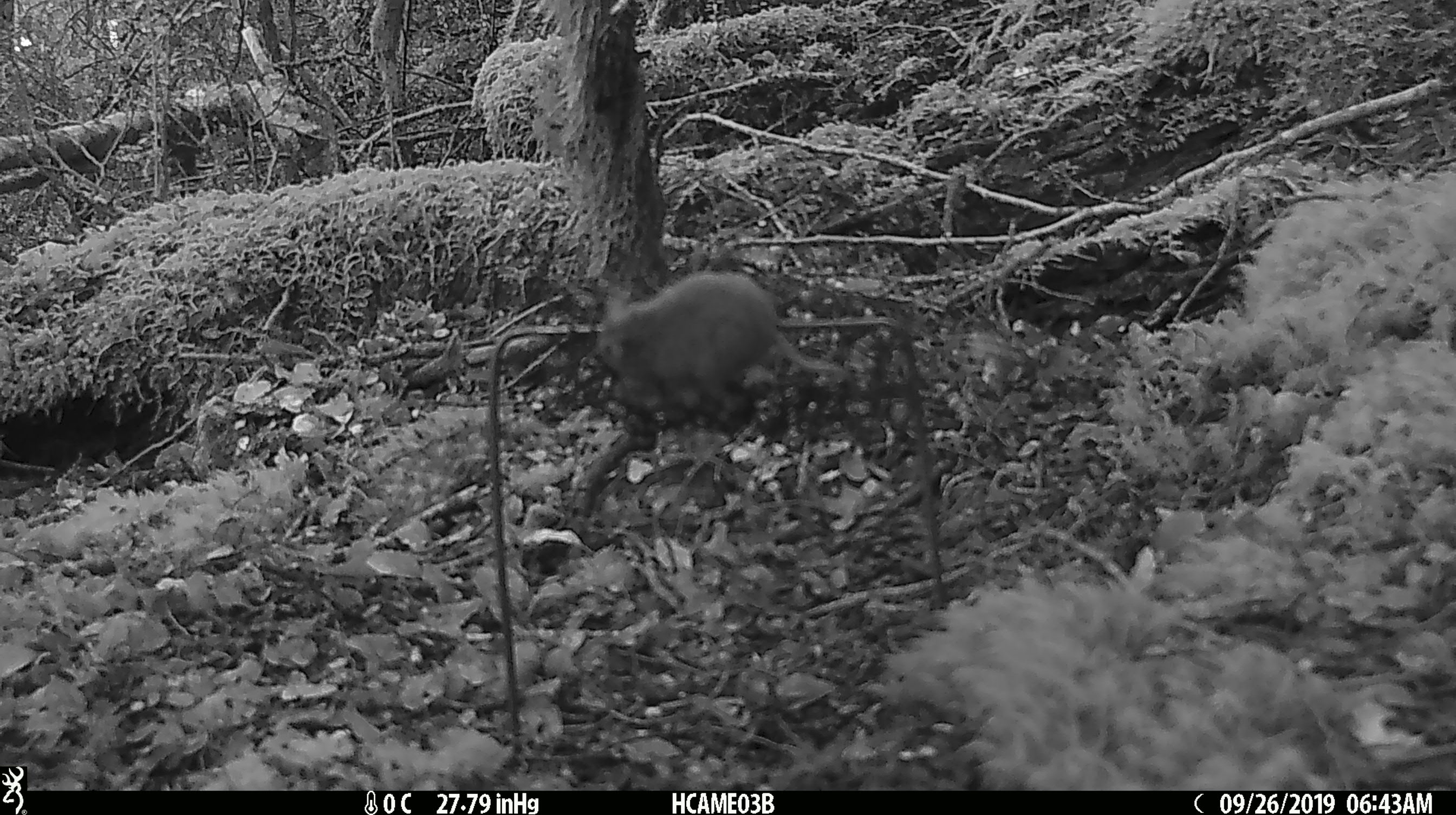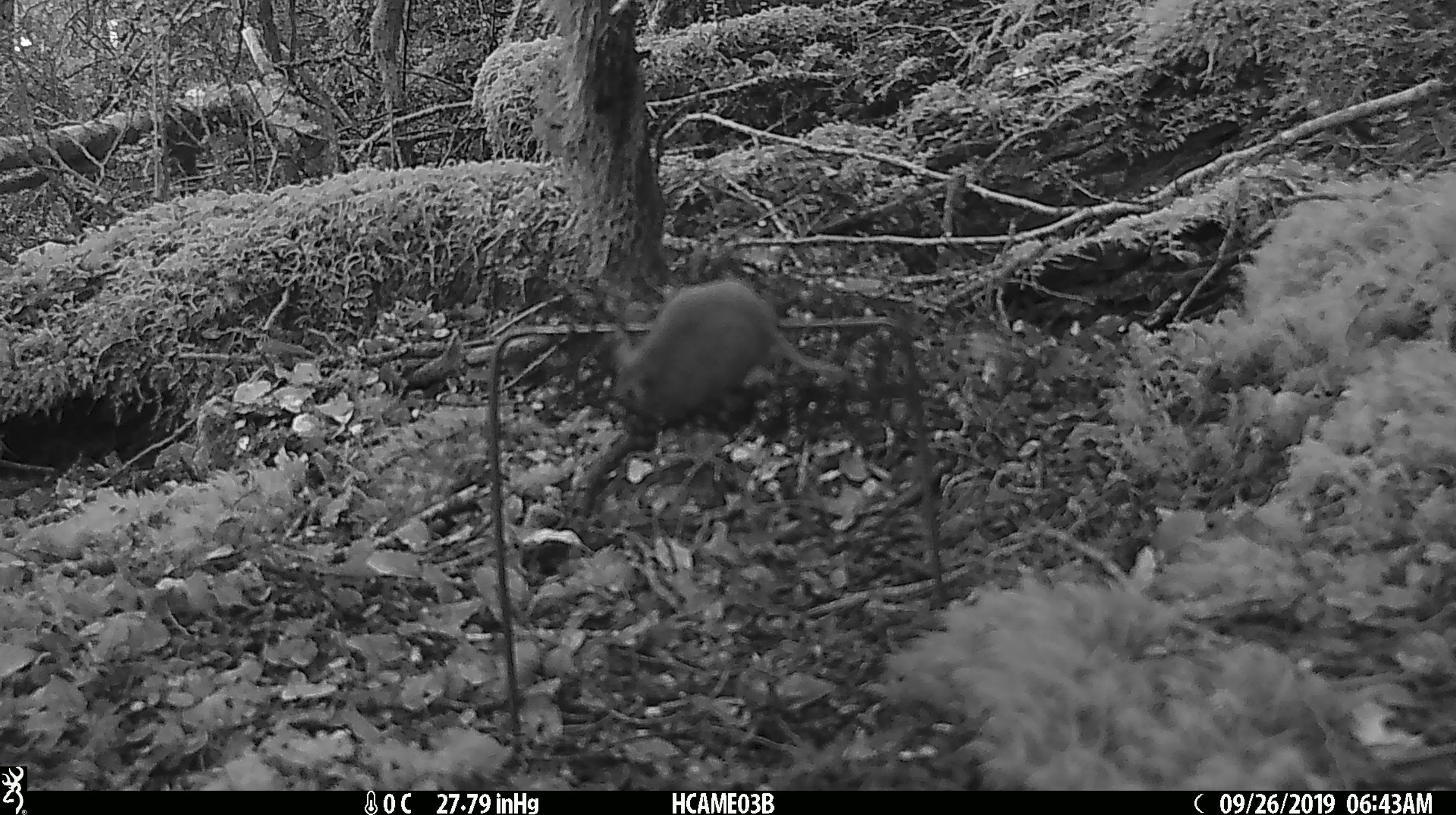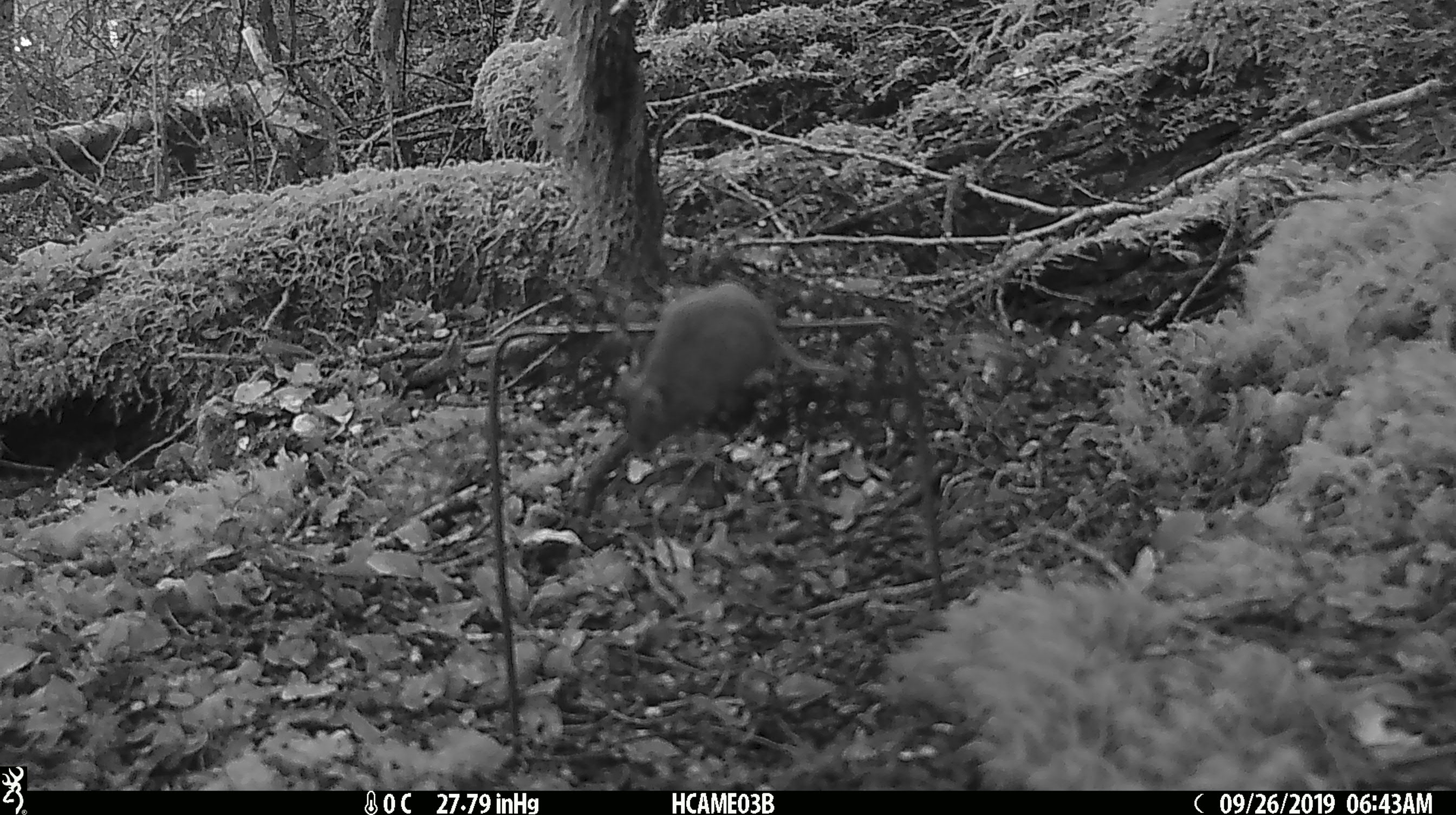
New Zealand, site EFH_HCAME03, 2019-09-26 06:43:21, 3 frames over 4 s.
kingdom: Animalia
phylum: Chordata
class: Mammalia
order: Rodentia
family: Muridae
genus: Mus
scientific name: Mus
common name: mouse